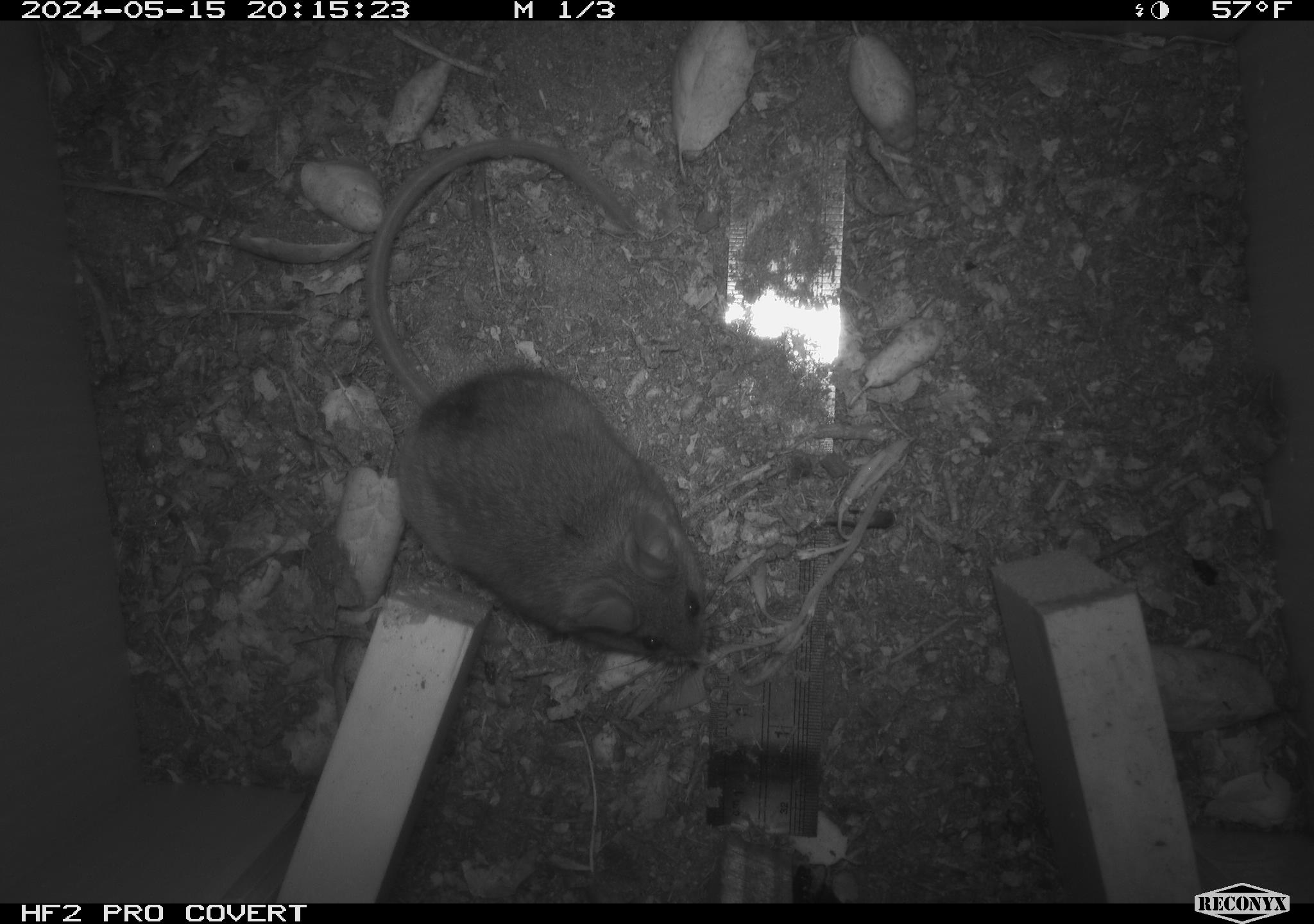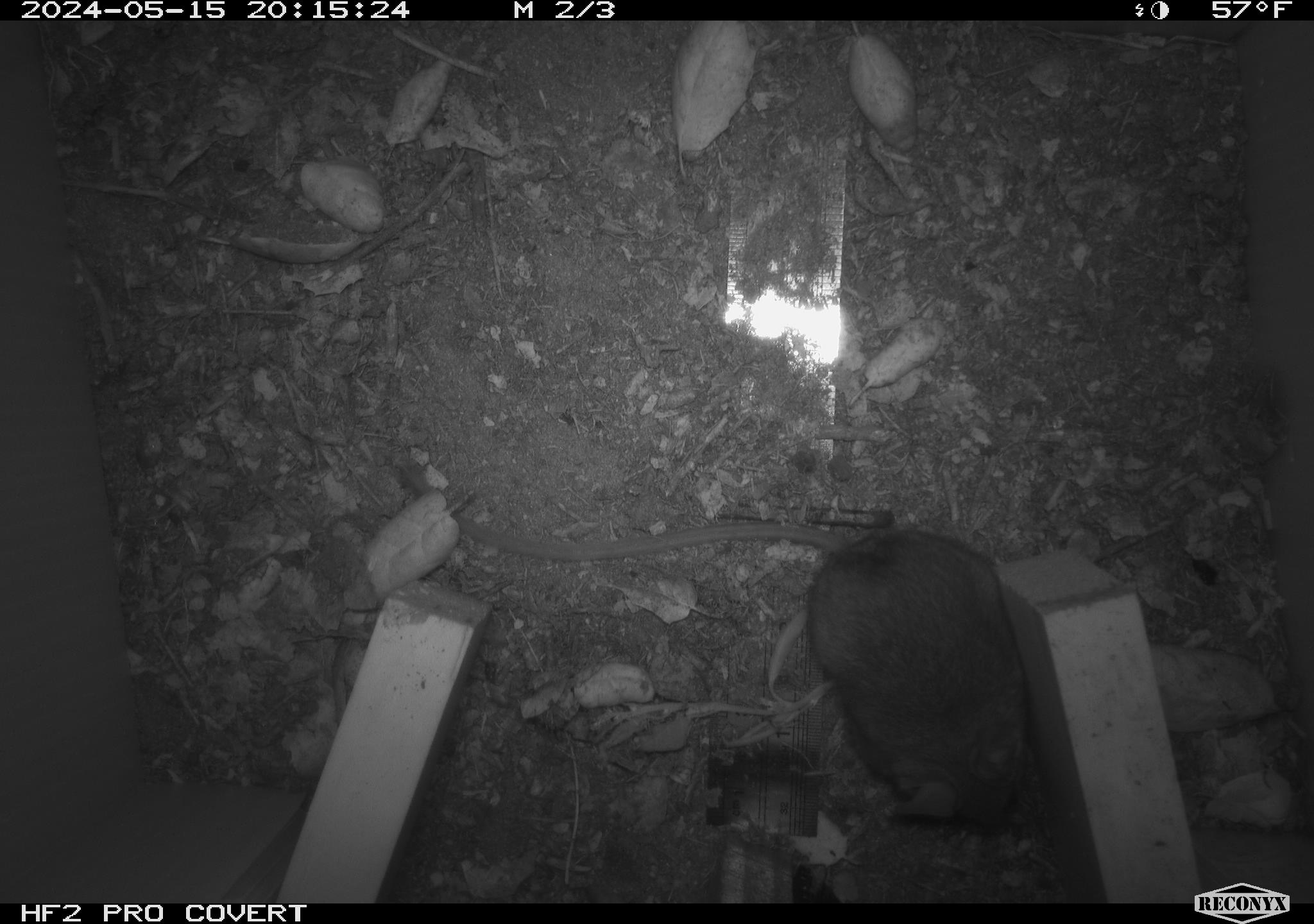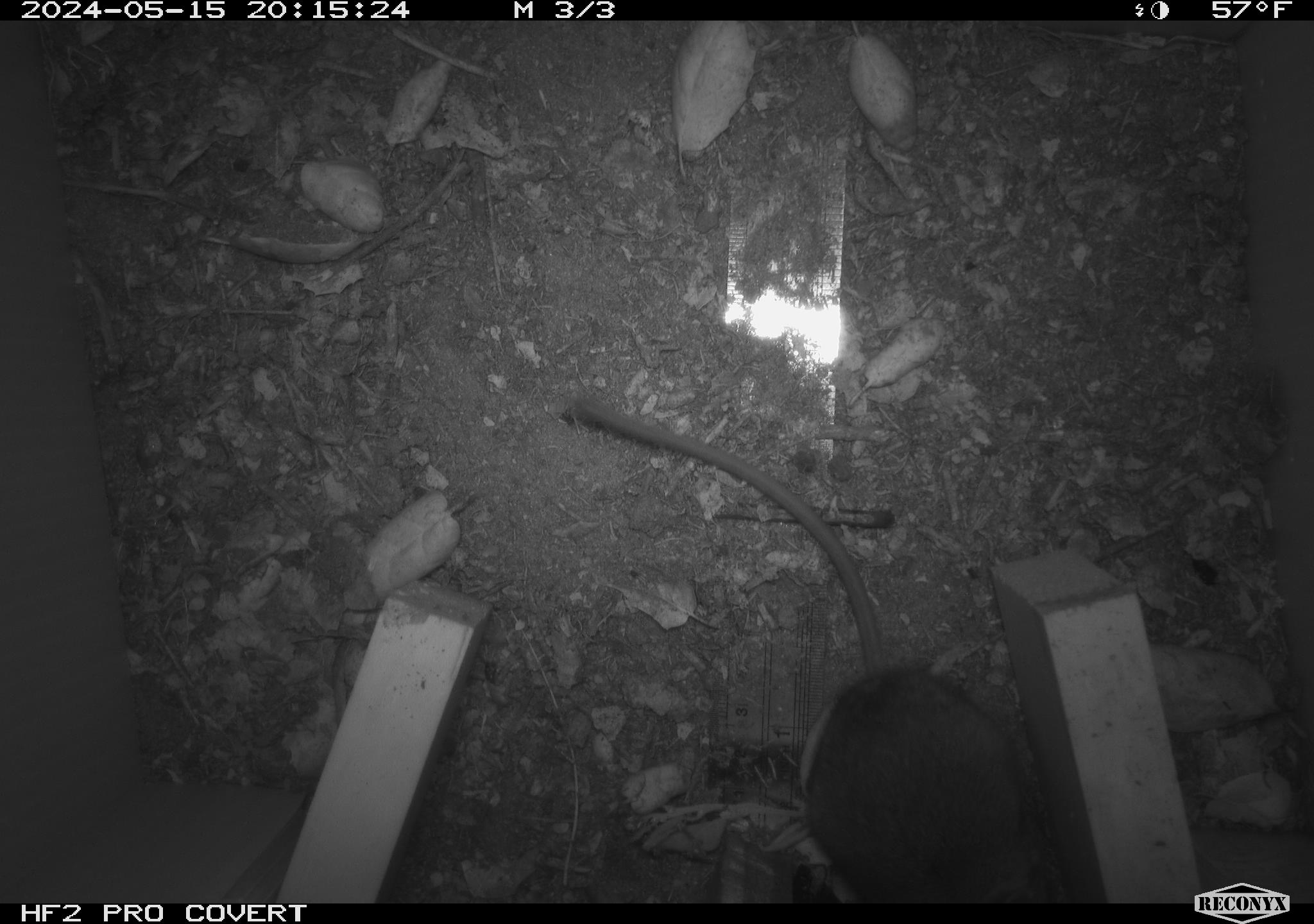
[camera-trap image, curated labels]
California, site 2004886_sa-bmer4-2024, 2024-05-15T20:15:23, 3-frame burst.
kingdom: Animalia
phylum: Chordata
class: Mammalia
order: Rodentia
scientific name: Rodentia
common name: mouse species